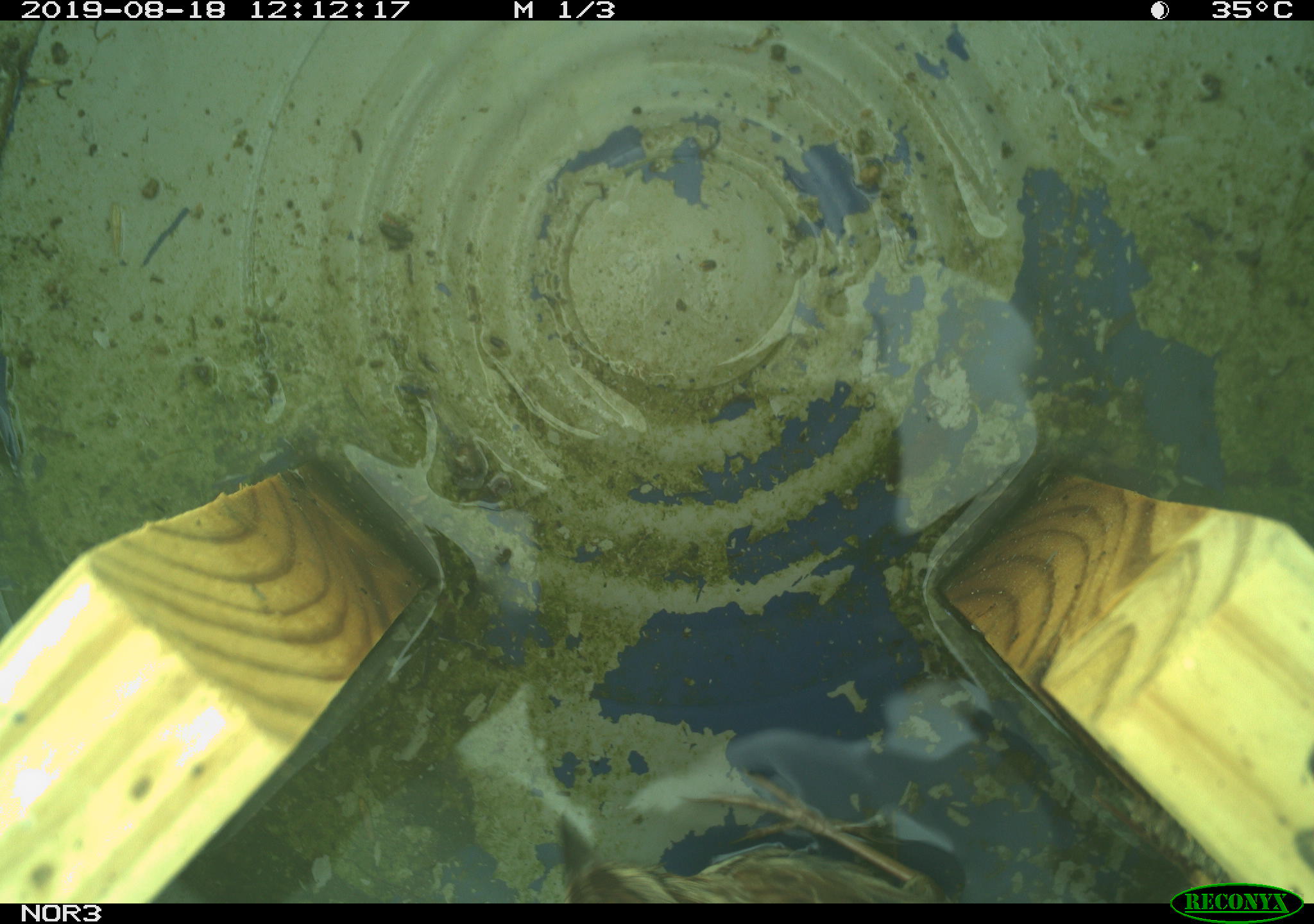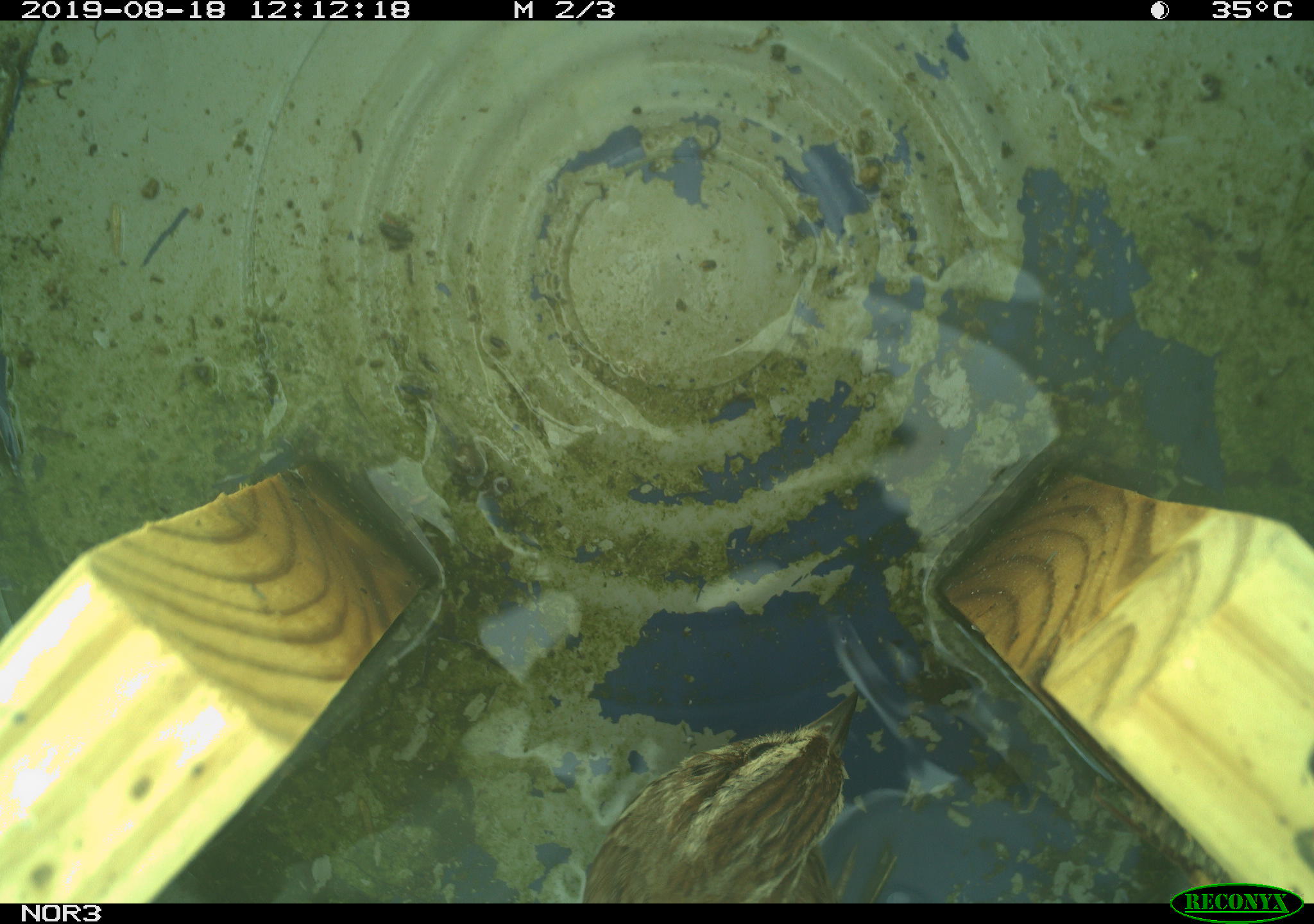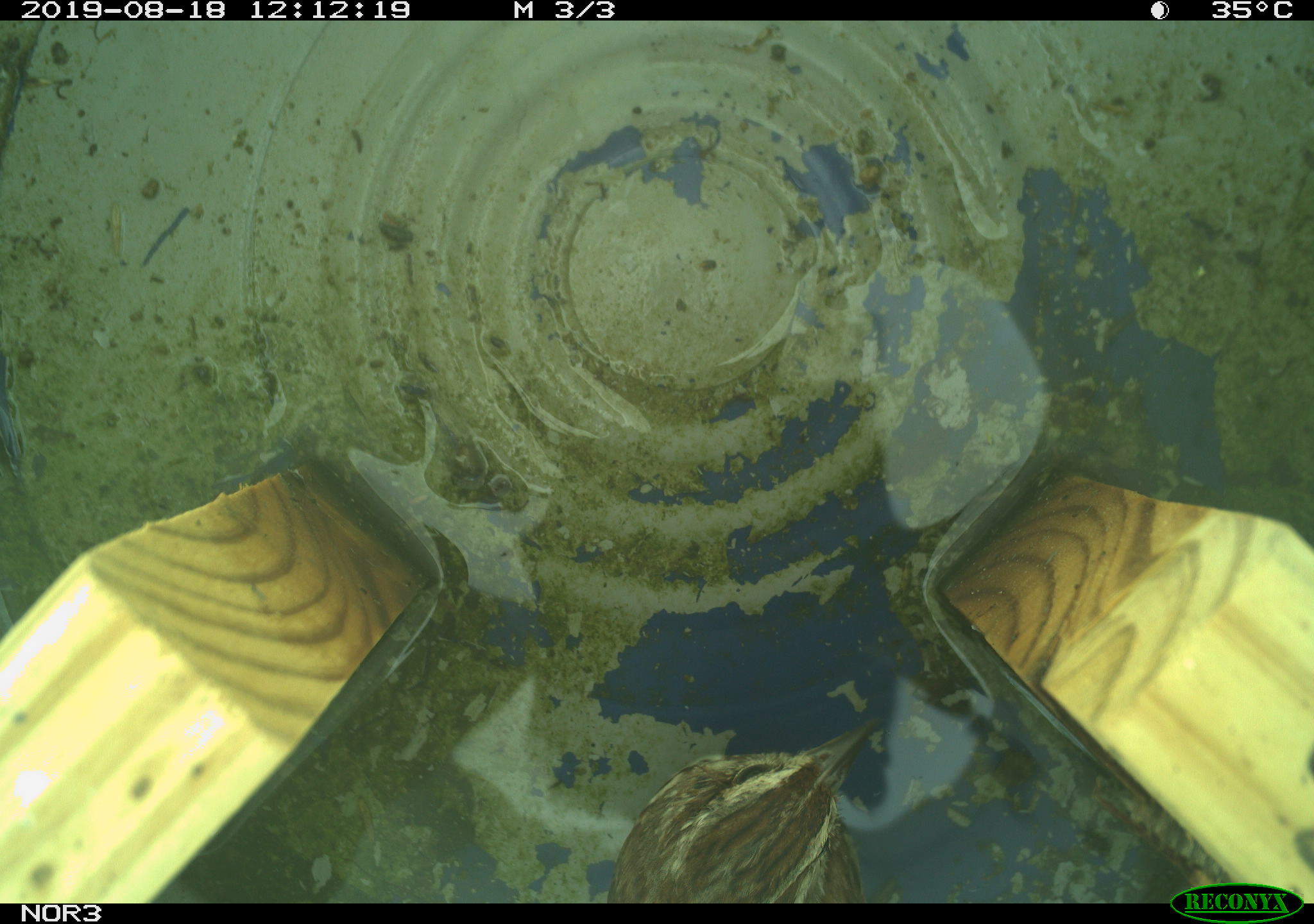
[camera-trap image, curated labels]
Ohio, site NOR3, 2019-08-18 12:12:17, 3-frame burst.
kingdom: Animalia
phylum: Chordata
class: Aves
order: Passeriformes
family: Passerellidae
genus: Melospiza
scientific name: Melospiza melodia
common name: song sparrow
Song sparrow (Melospiza melodia).